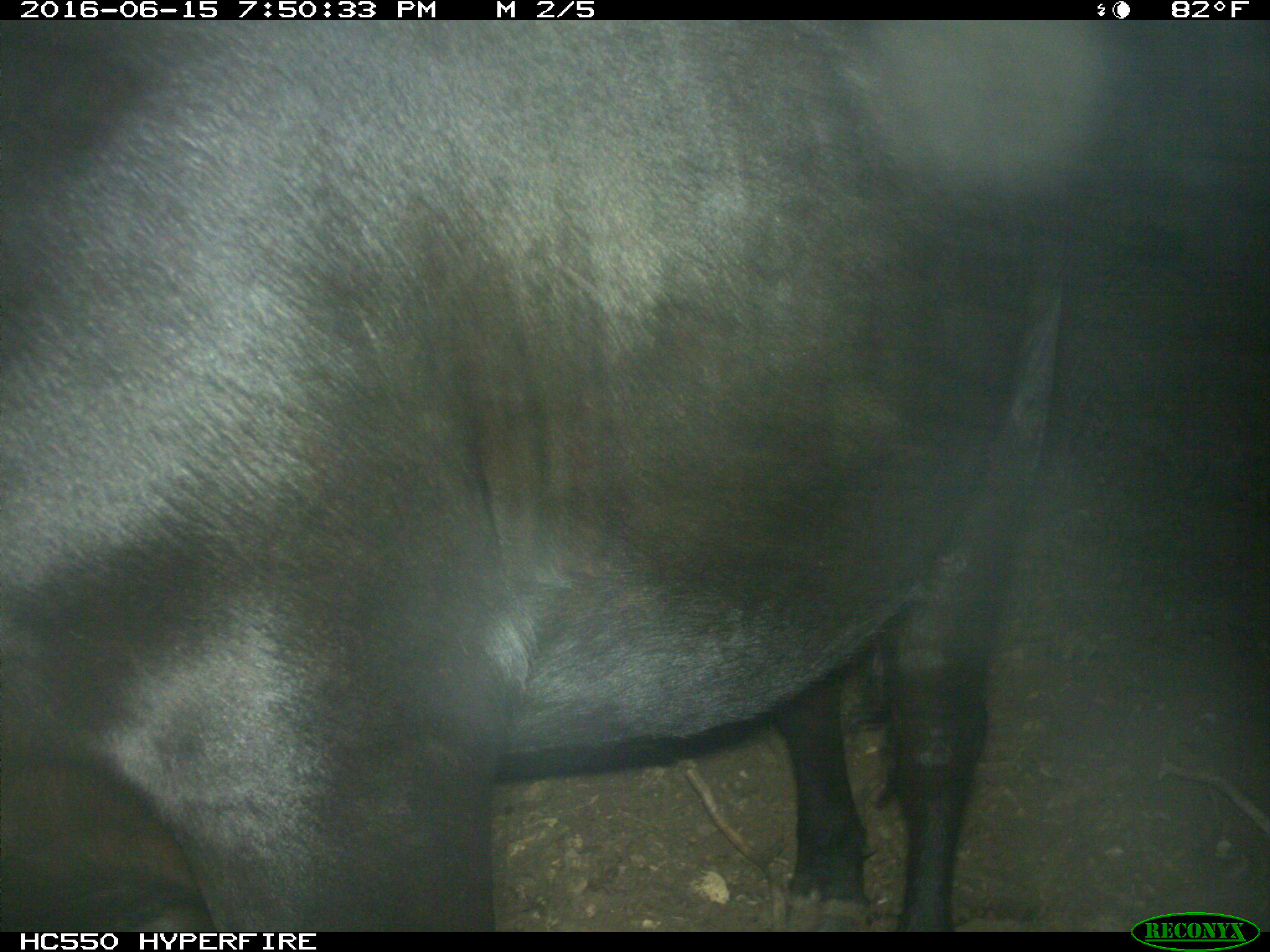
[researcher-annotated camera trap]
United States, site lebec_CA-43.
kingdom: Animalia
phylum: Chordata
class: Mammalia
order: Artiodactyla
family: Bovidae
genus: Bos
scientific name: Bos taurus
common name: domestic cow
Bos taurus (domestic cow).